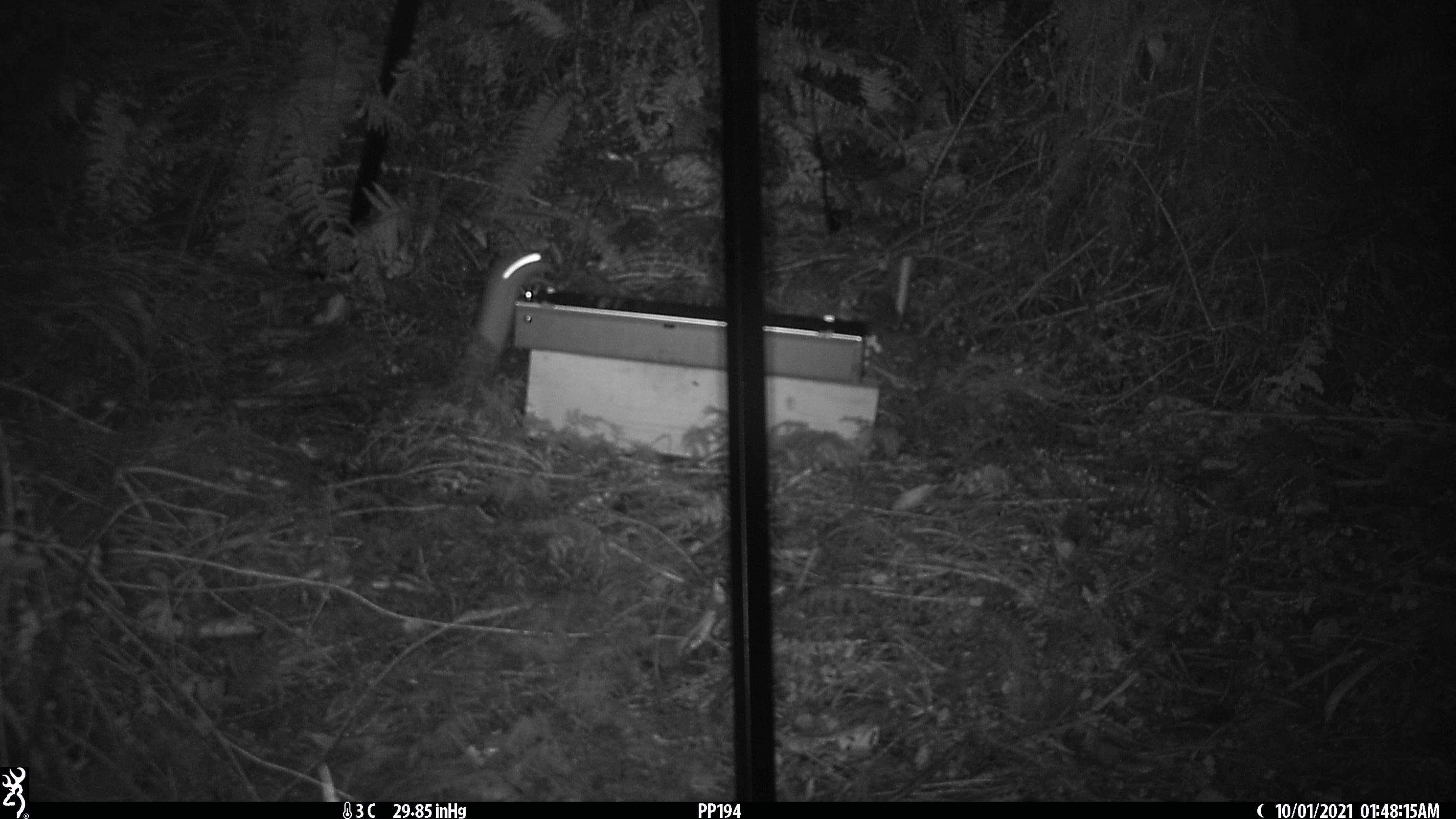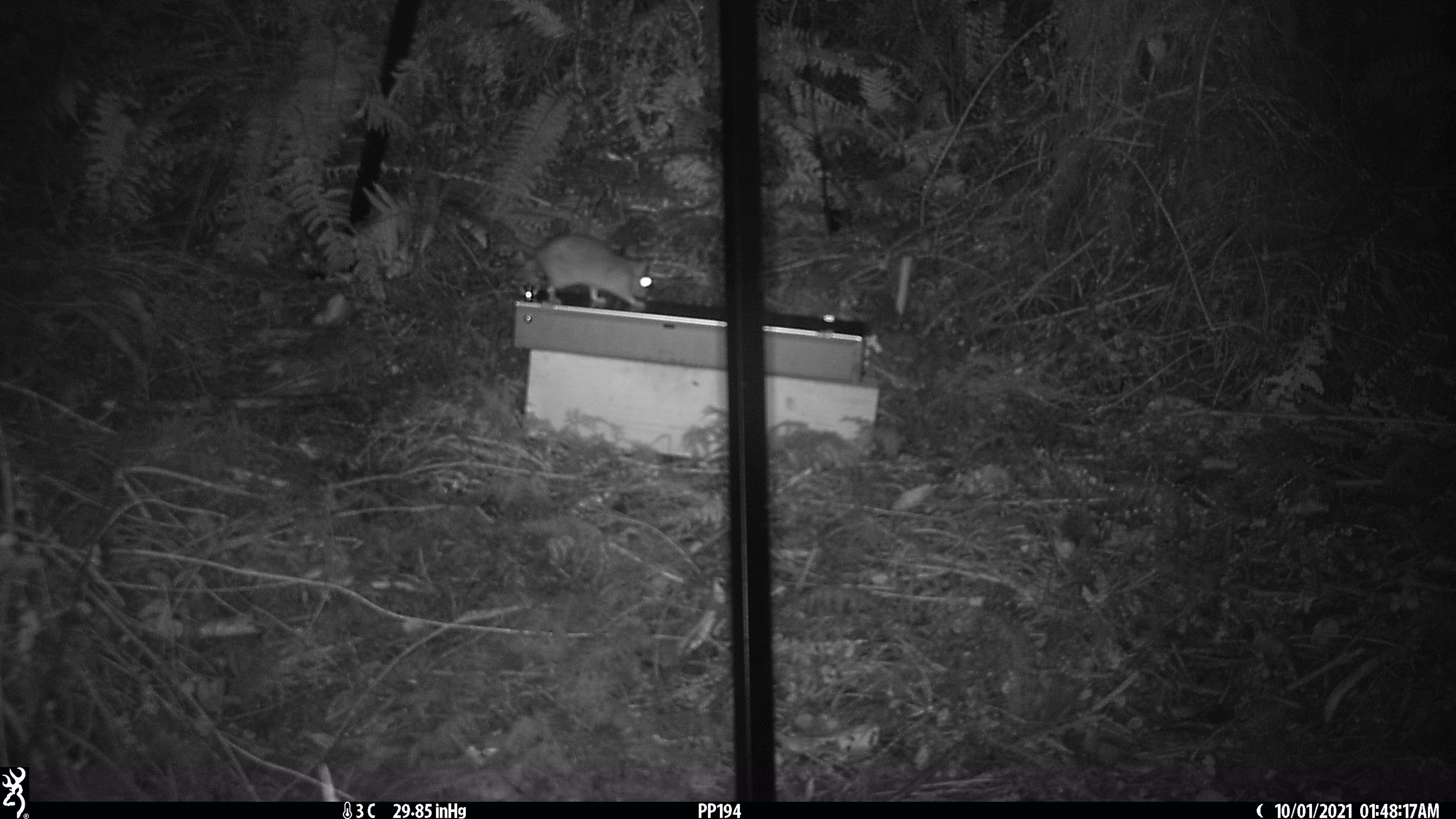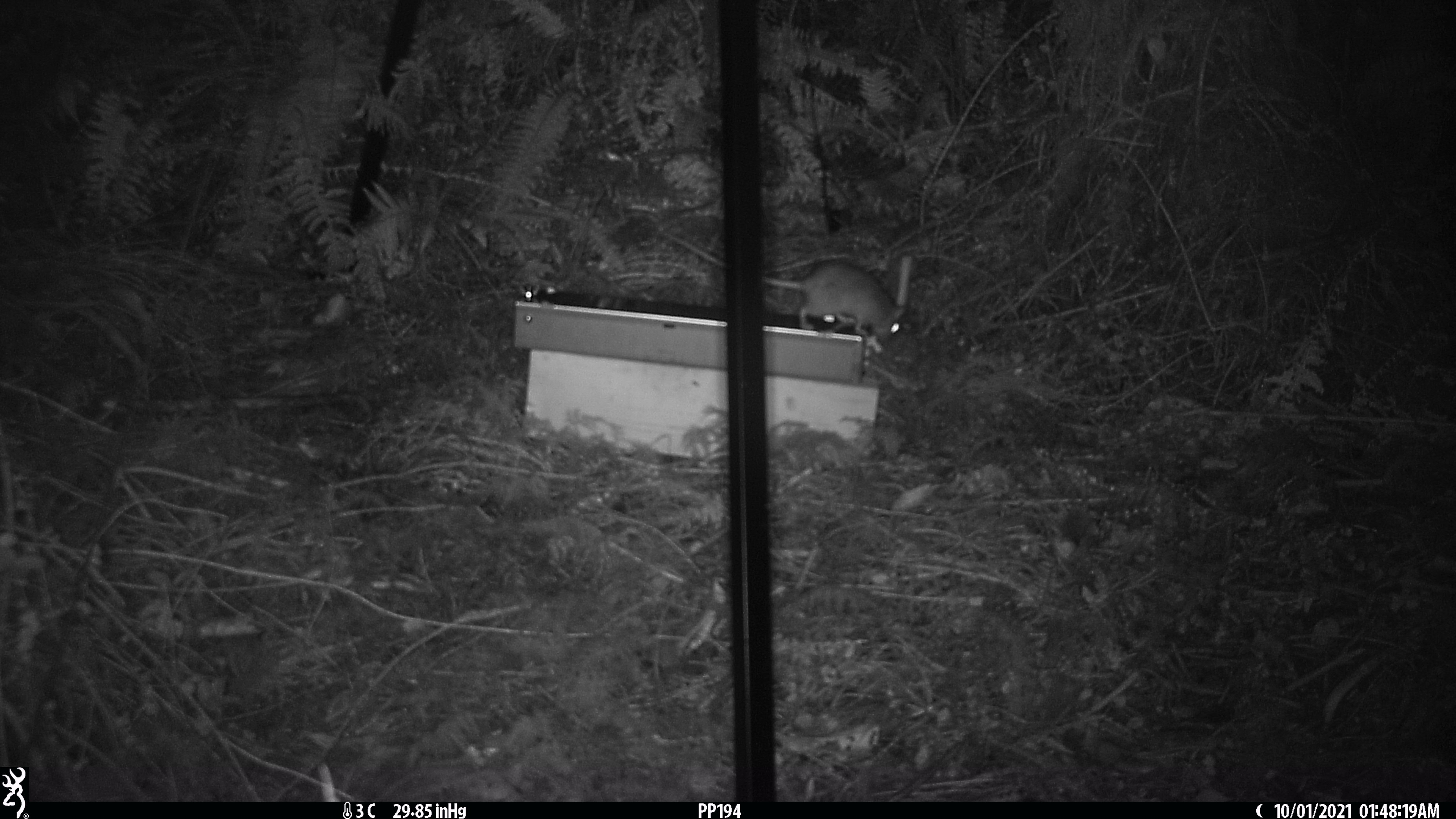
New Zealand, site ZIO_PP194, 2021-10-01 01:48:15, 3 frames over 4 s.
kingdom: Animalia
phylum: Chordata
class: Mammalia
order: Rodentia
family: Muridae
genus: Rattus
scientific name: Rattus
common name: rat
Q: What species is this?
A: Rat (Rattus).